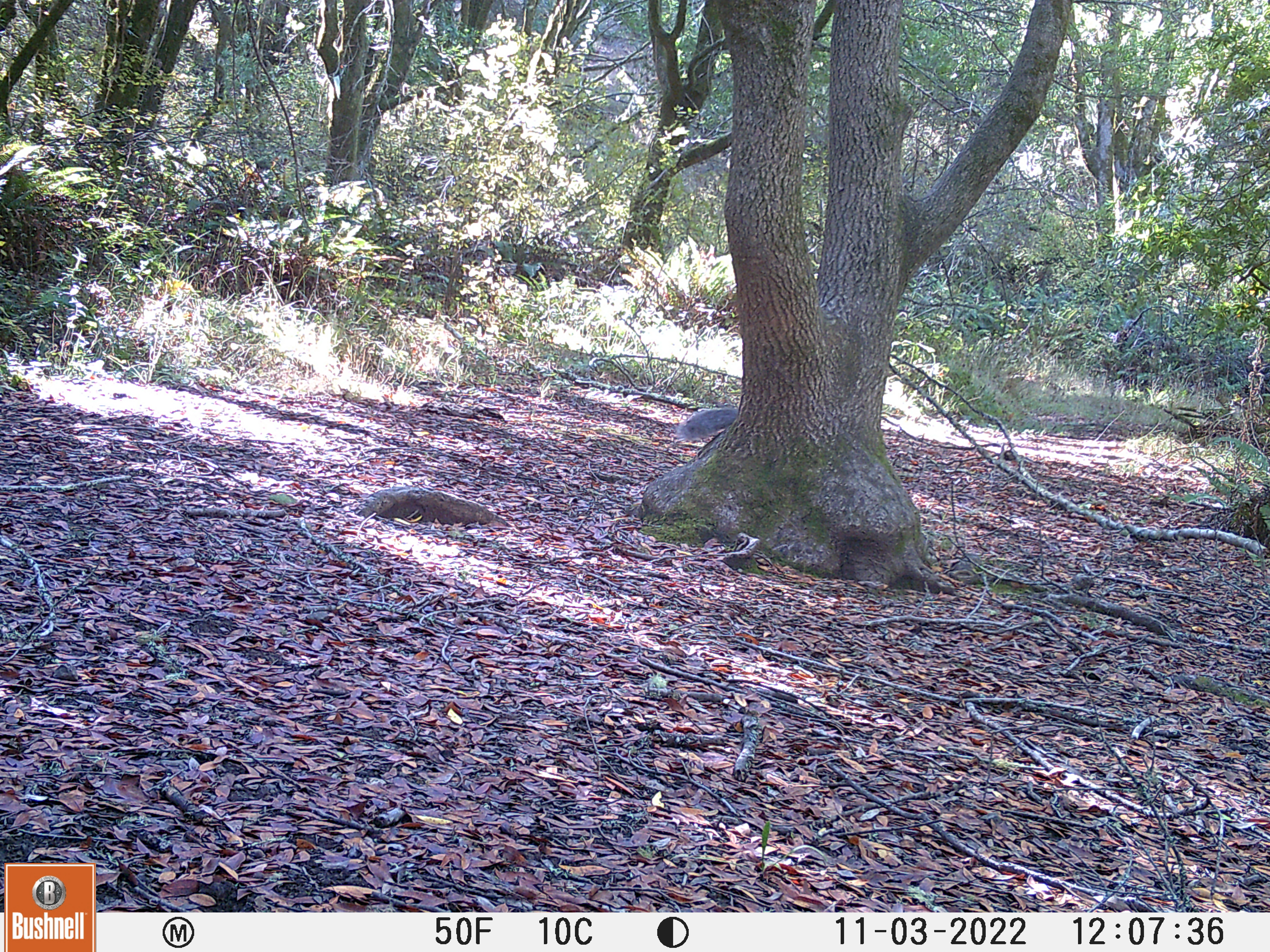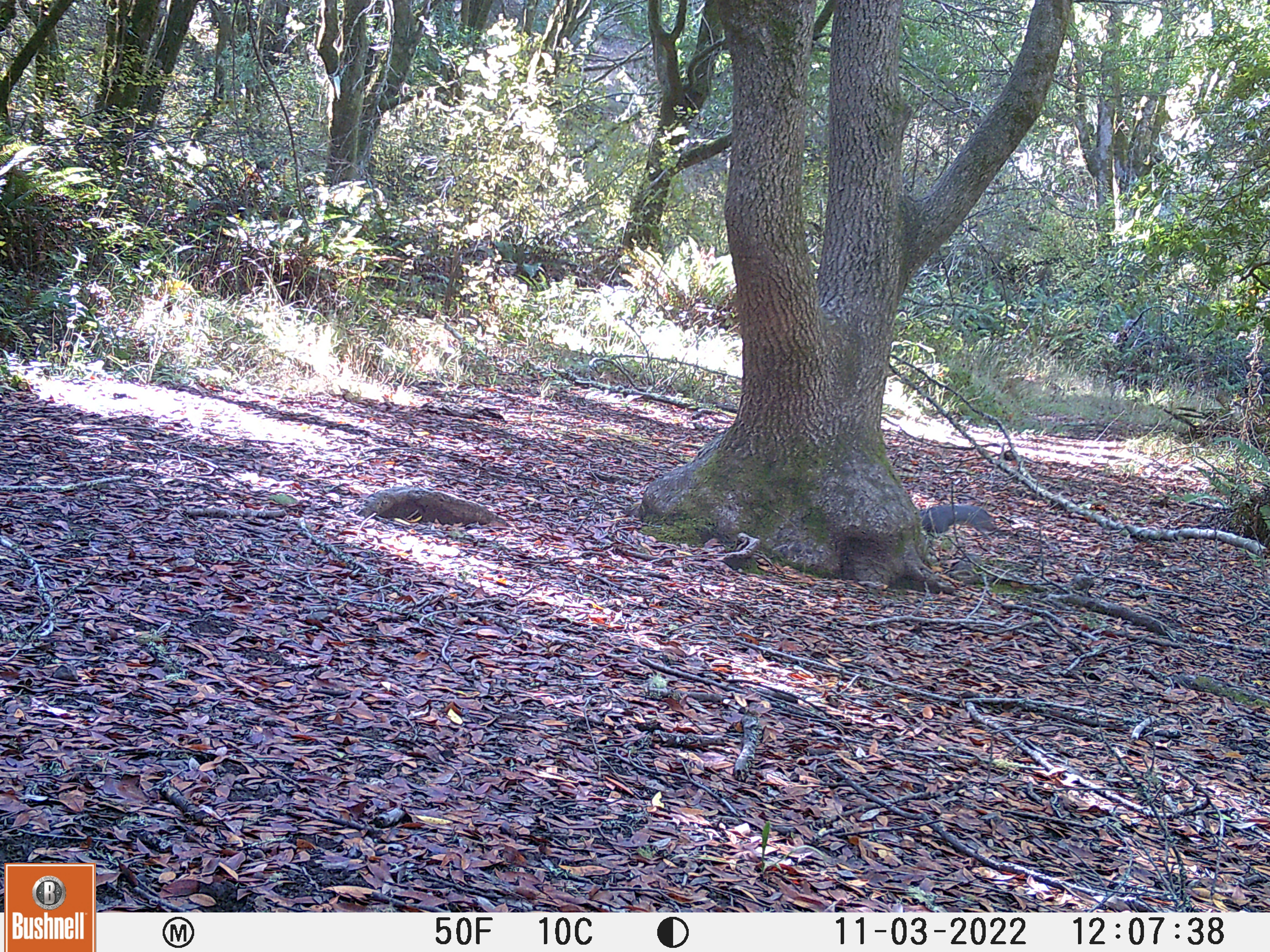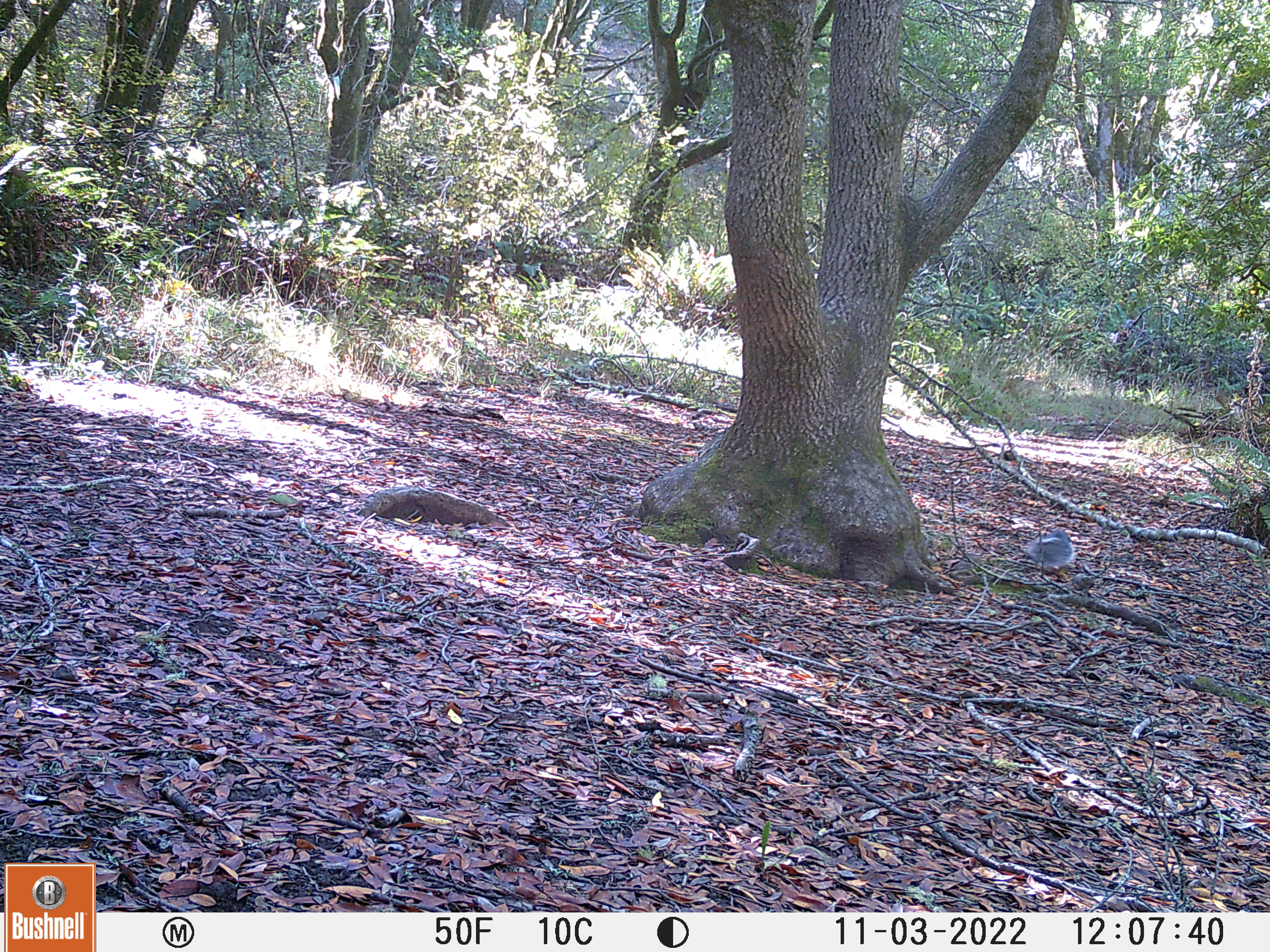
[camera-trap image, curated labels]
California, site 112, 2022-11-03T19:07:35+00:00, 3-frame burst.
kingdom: Animalia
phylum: Chordata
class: Mammalia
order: Rodentia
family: Sciuridae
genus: Sciurus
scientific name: Sciurus griseus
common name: western gray squirrel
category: western grey squirrel